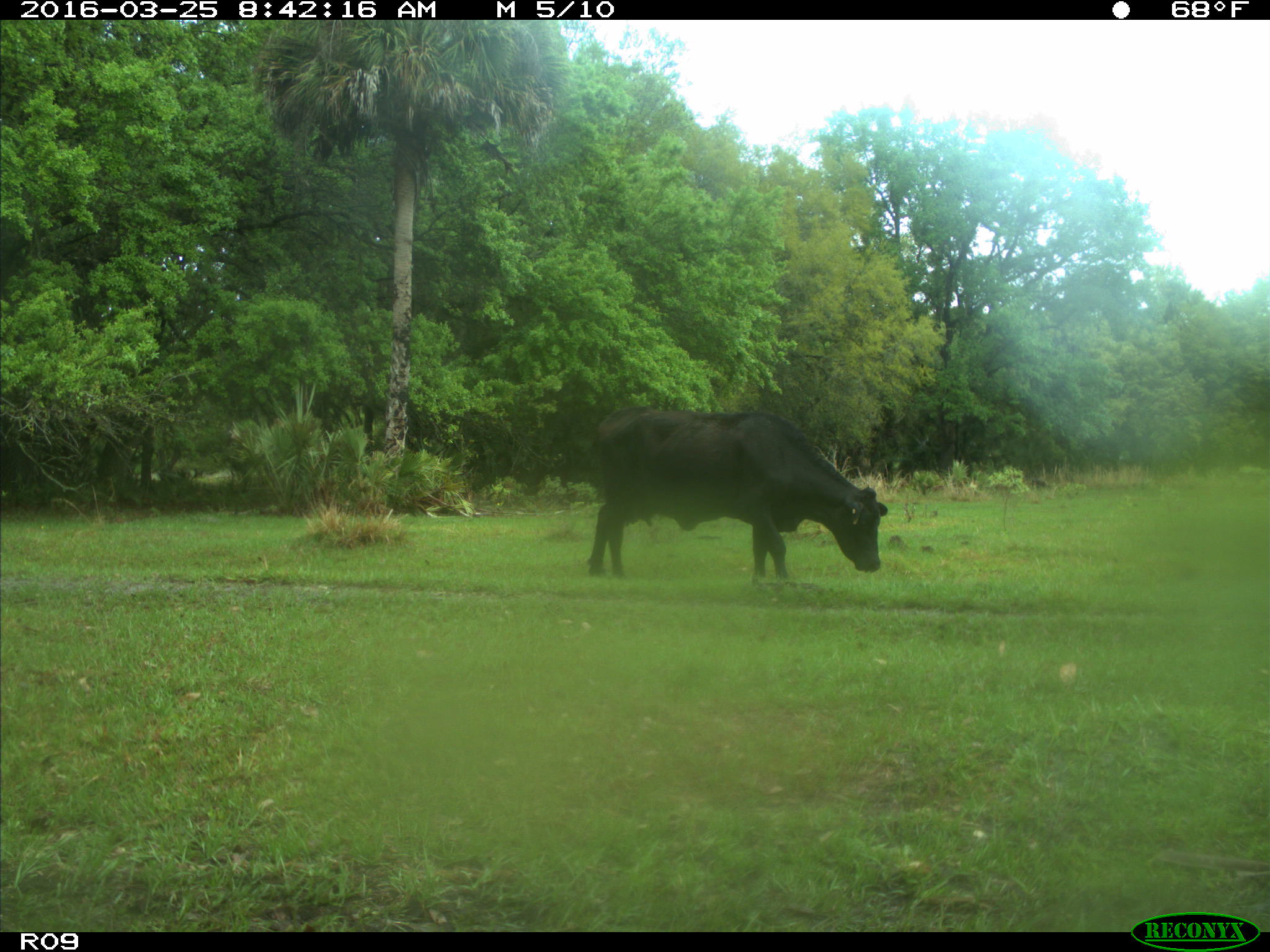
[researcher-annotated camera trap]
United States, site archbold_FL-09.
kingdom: Animalia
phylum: Chordata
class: Mammalia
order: Artiodactyla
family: Bovidae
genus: Bos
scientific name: Bos taurus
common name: domestic cow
Bos taurus (domestic cow).